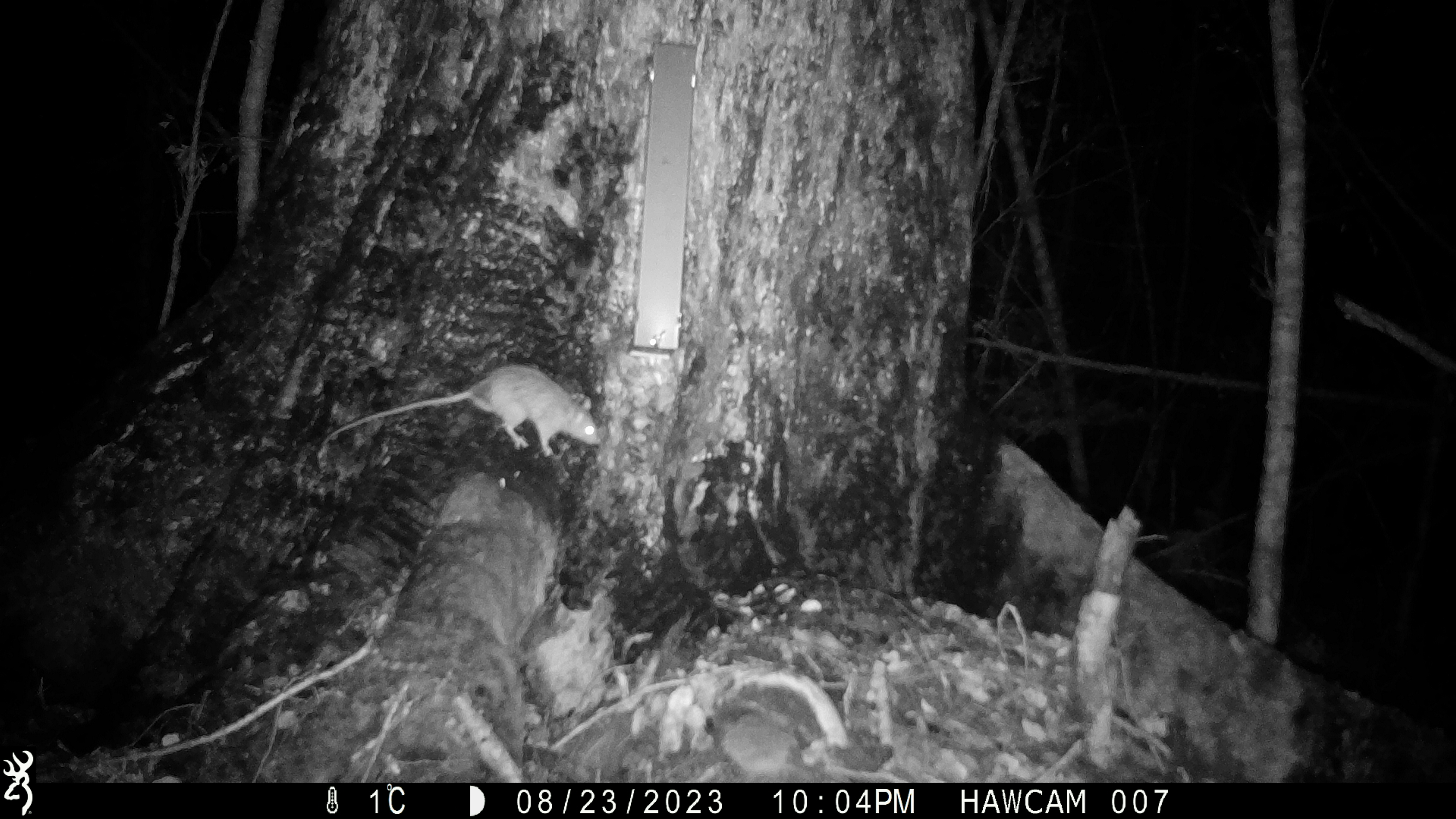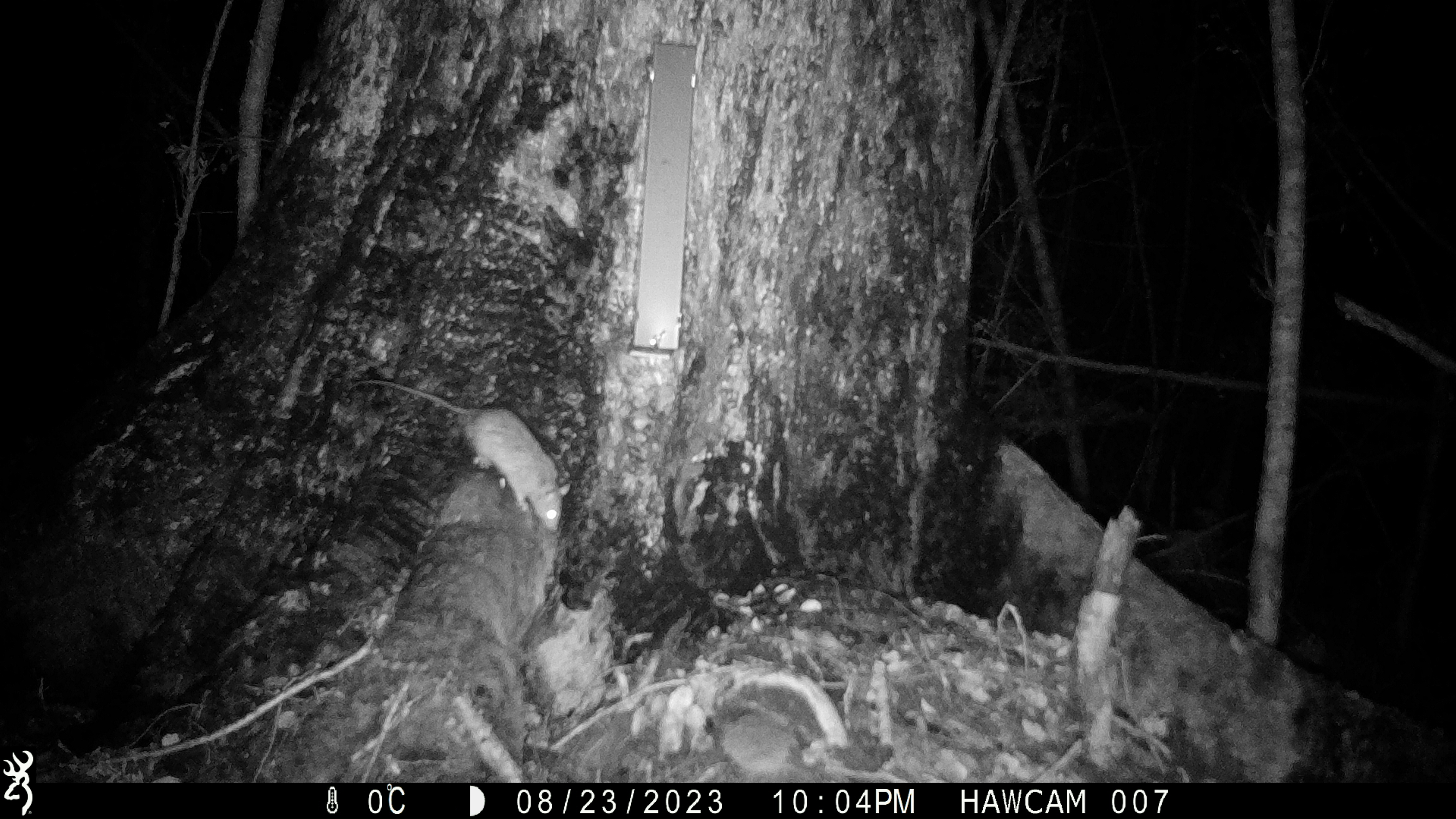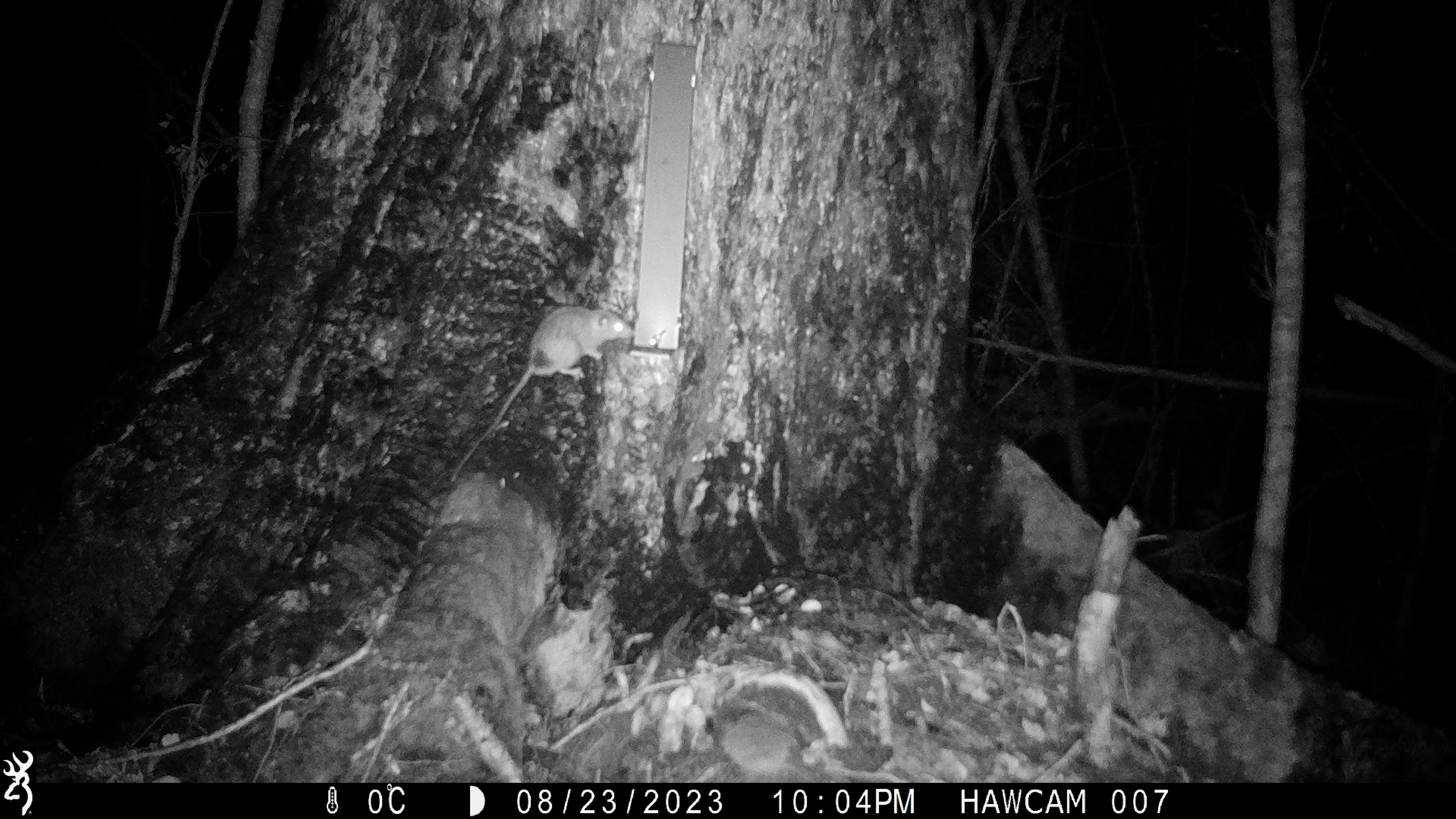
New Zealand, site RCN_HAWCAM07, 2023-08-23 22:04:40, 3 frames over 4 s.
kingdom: Animalia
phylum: Chordata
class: Mammalia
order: Rodentia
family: Muridae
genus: Rattus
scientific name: Rattus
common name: rat